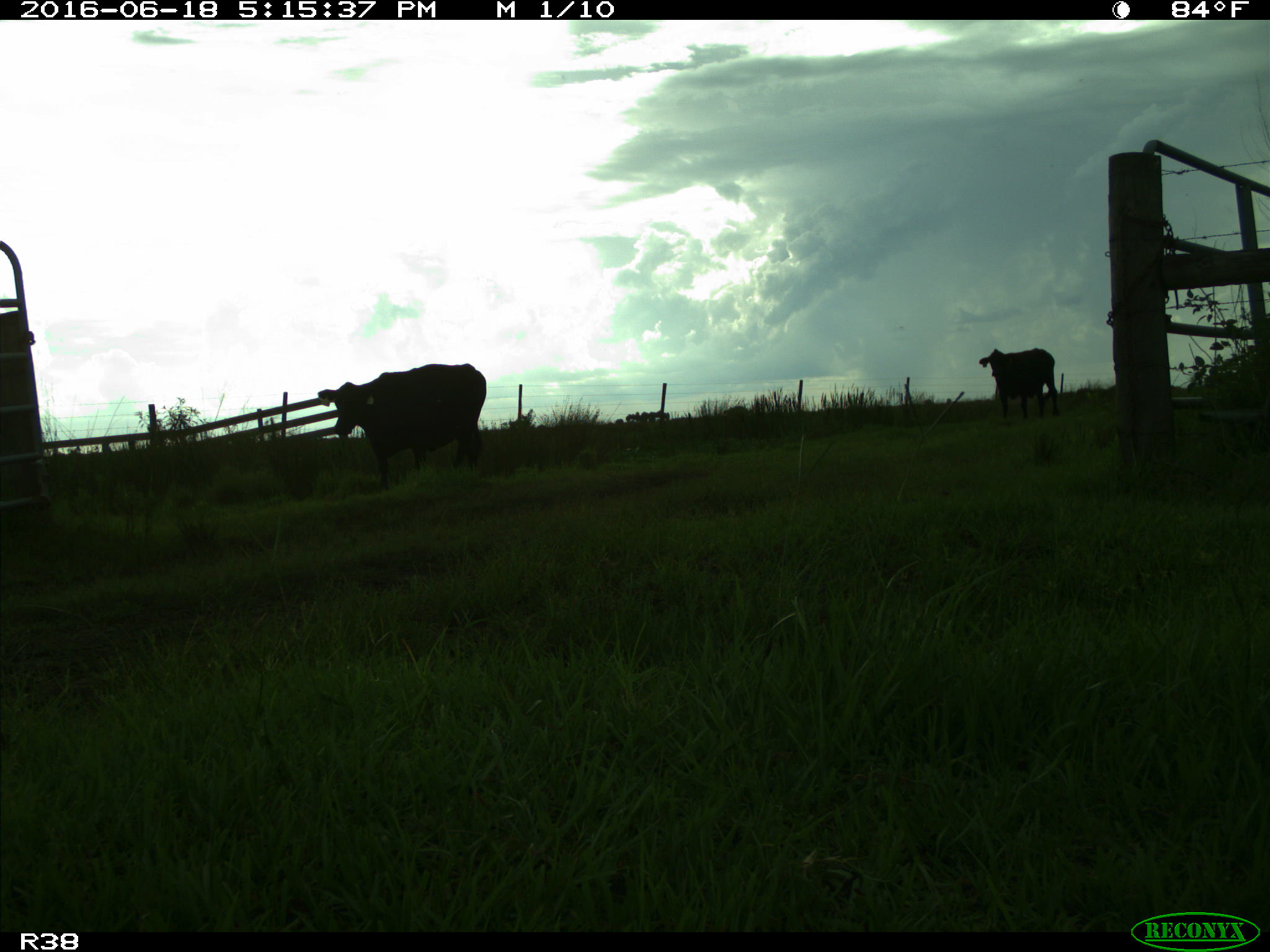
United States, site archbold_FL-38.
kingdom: Animalia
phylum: Chordata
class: Mammalia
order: Artiodactyla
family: Bovidae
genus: Bos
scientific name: Bos taurus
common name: domestic cow